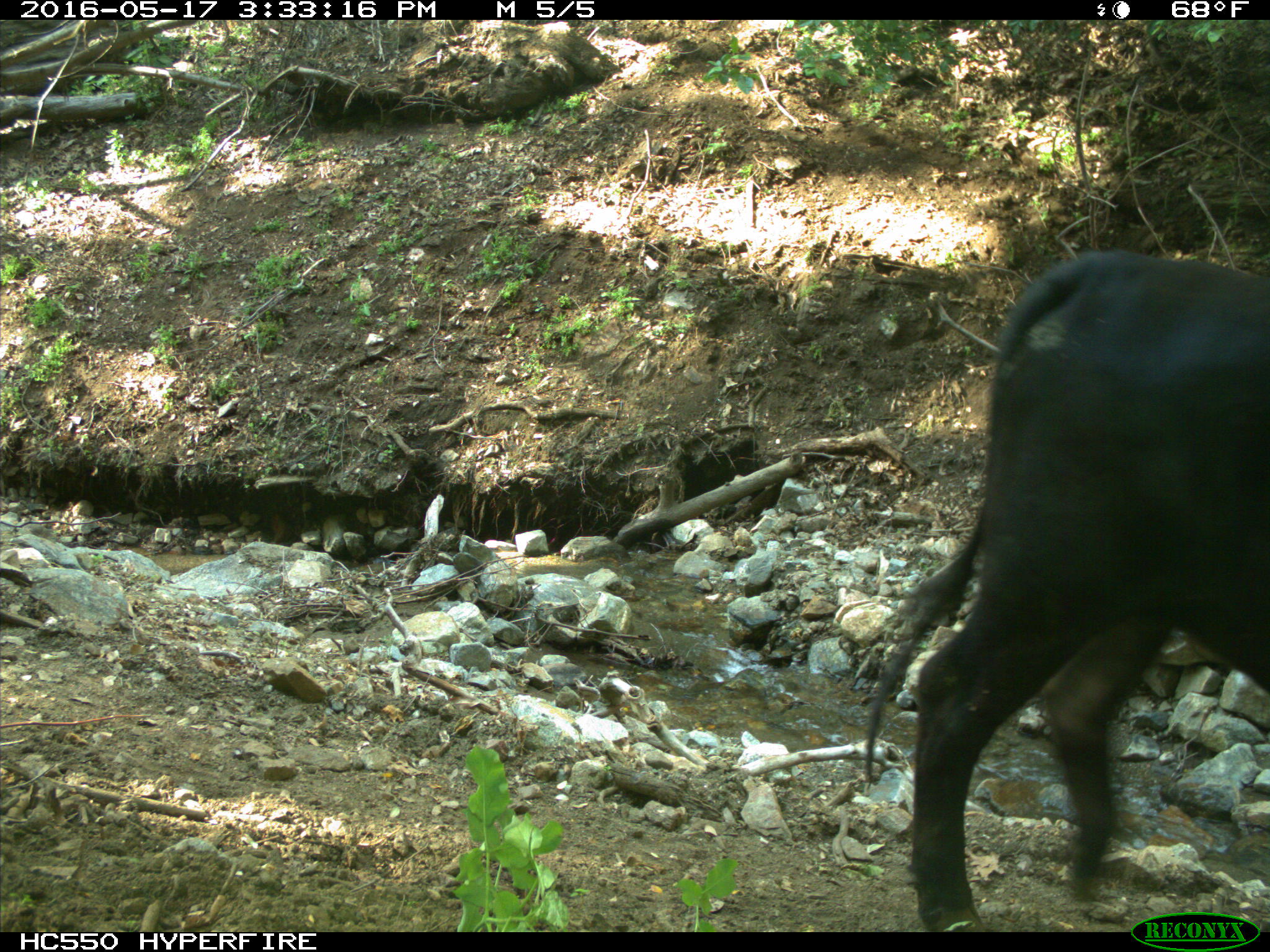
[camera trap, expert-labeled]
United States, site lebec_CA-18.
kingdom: Animalia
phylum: Chordata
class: Mammalia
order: Artiodactyla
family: Bovidae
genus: Bos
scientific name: Bos taurus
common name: domestic cow